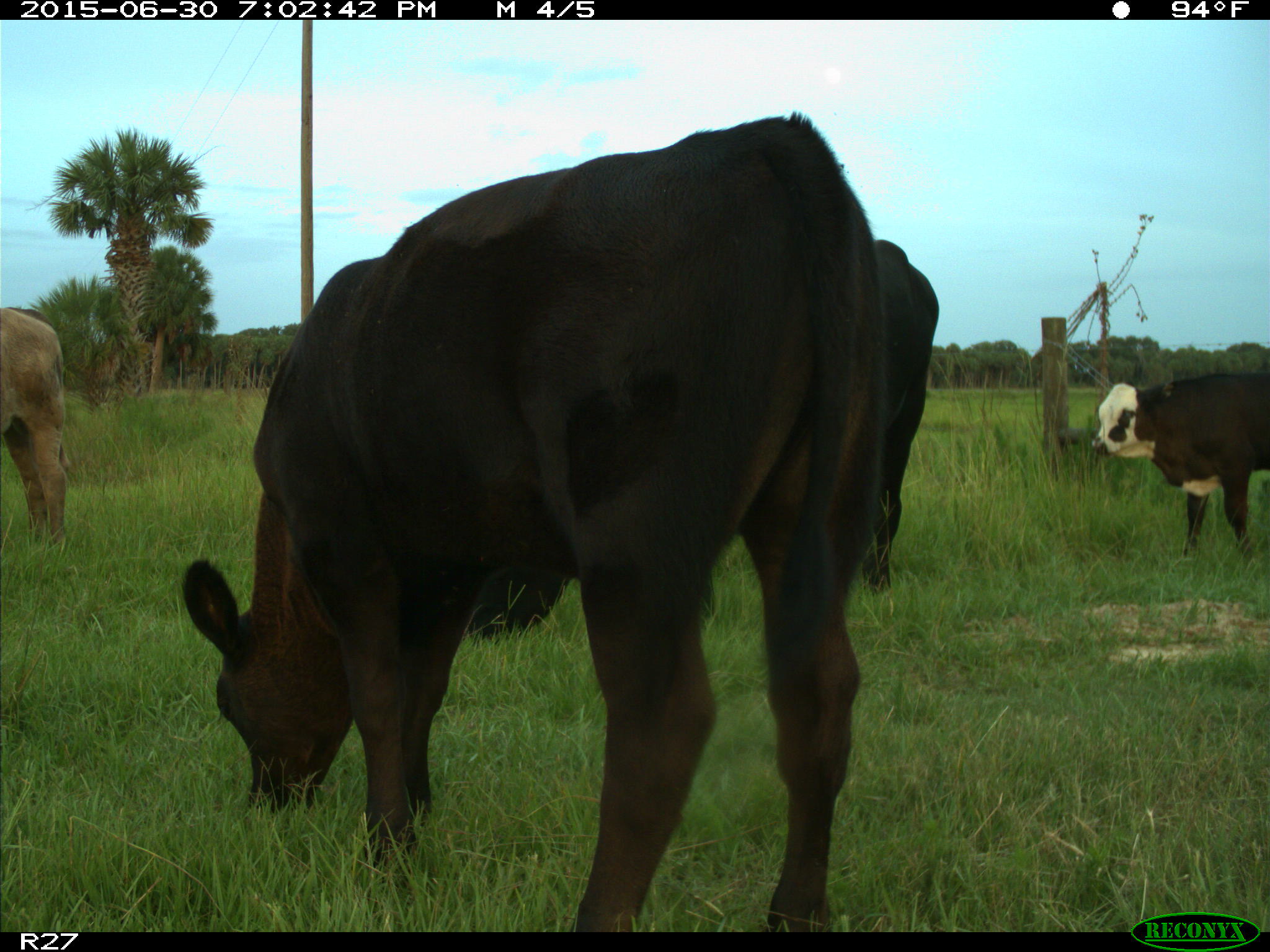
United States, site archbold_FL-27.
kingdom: Animalia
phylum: Chordata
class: Mammalia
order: Artiodactyla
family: Bovidae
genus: Bos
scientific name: Bos taurus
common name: domestic cow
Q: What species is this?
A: Bos taurus (domestic cow).